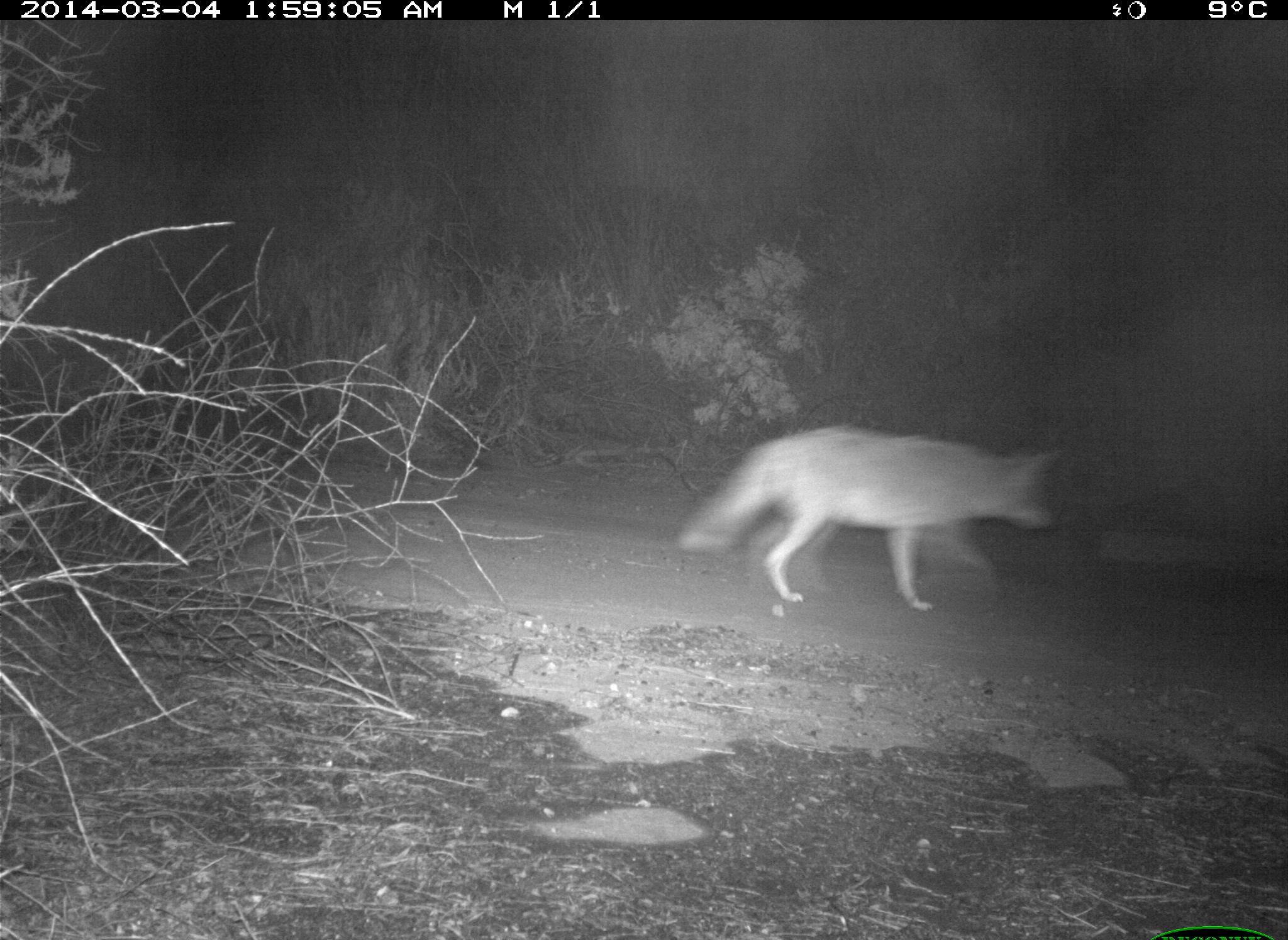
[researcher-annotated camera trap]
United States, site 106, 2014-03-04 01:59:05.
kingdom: Animalia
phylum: Chordata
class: Mammalia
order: Carnivora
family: Canidae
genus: Canis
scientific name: Canis latrans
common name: coyote